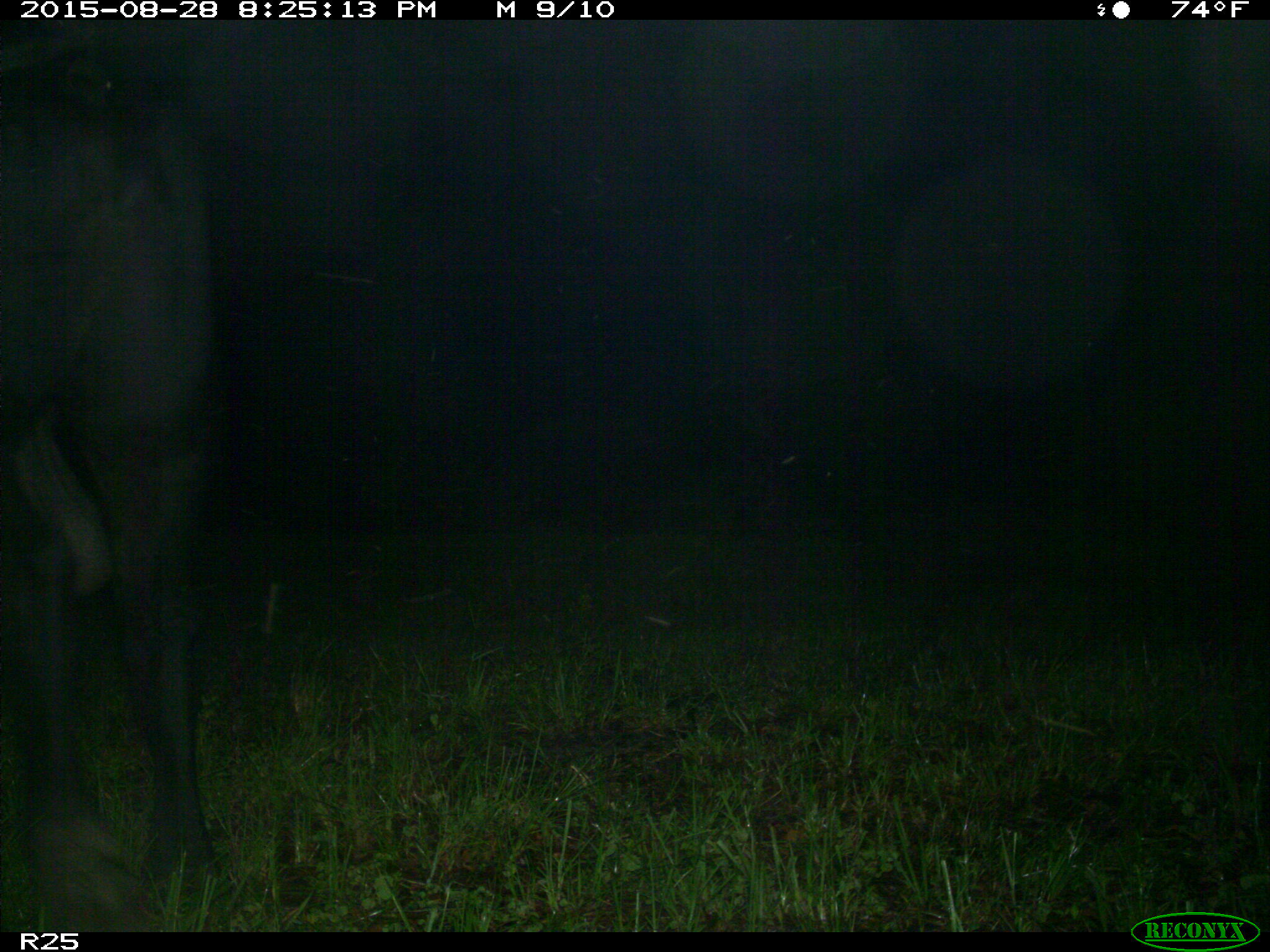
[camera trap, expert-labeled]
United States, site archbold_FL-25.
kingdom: Animalia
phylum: Chordata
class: Mammalia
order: Artiodactyla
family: Bovidae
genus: Bos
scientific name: Bos taurus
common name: domestic cow